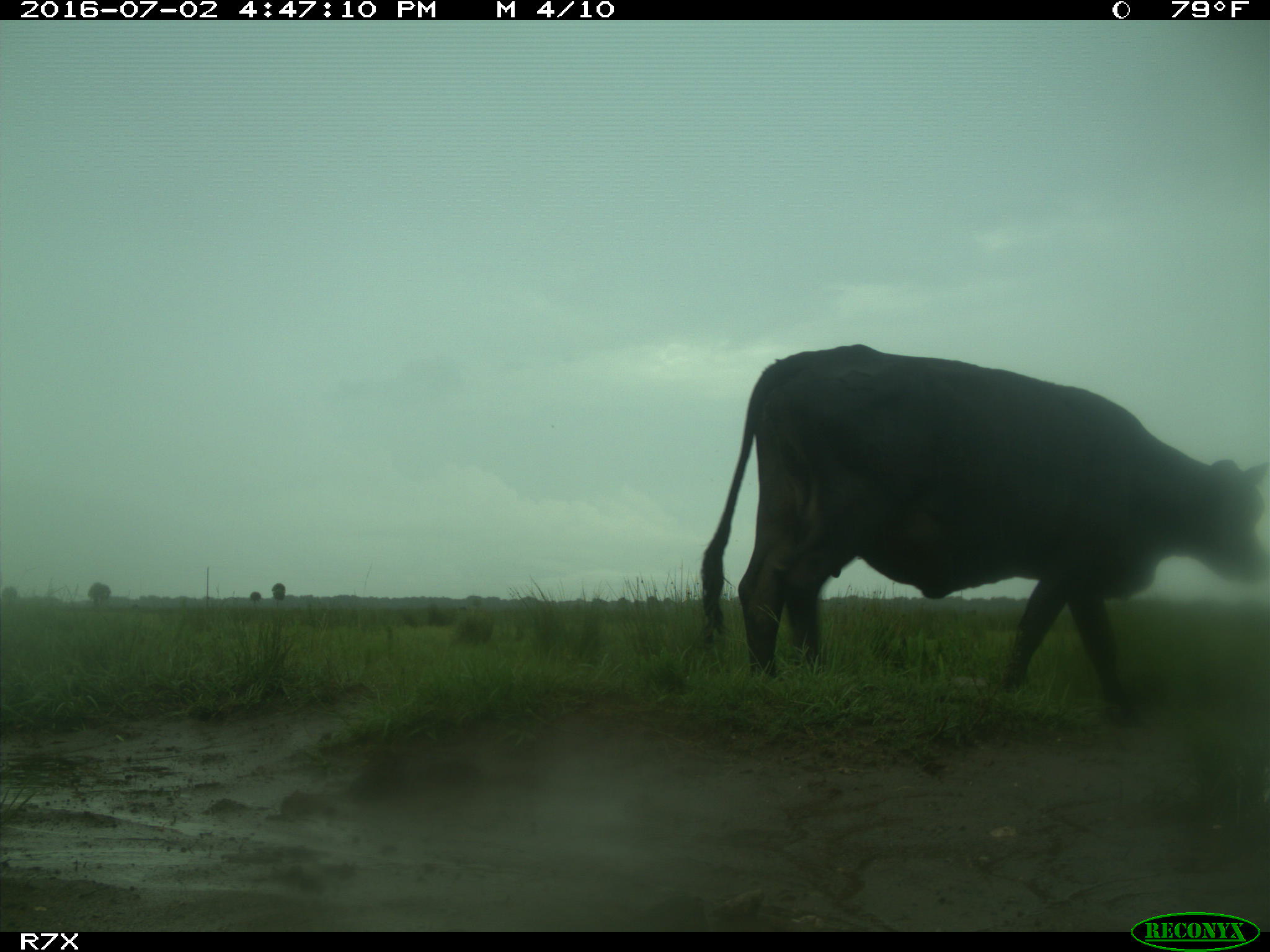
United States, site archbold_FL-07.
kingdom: Animalia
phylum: Chordata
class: Mammalia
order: Artiodactyla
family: Bovidae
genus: Bos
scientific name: Bos taurus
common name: domestic cow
Bos taurus (domestic cow).